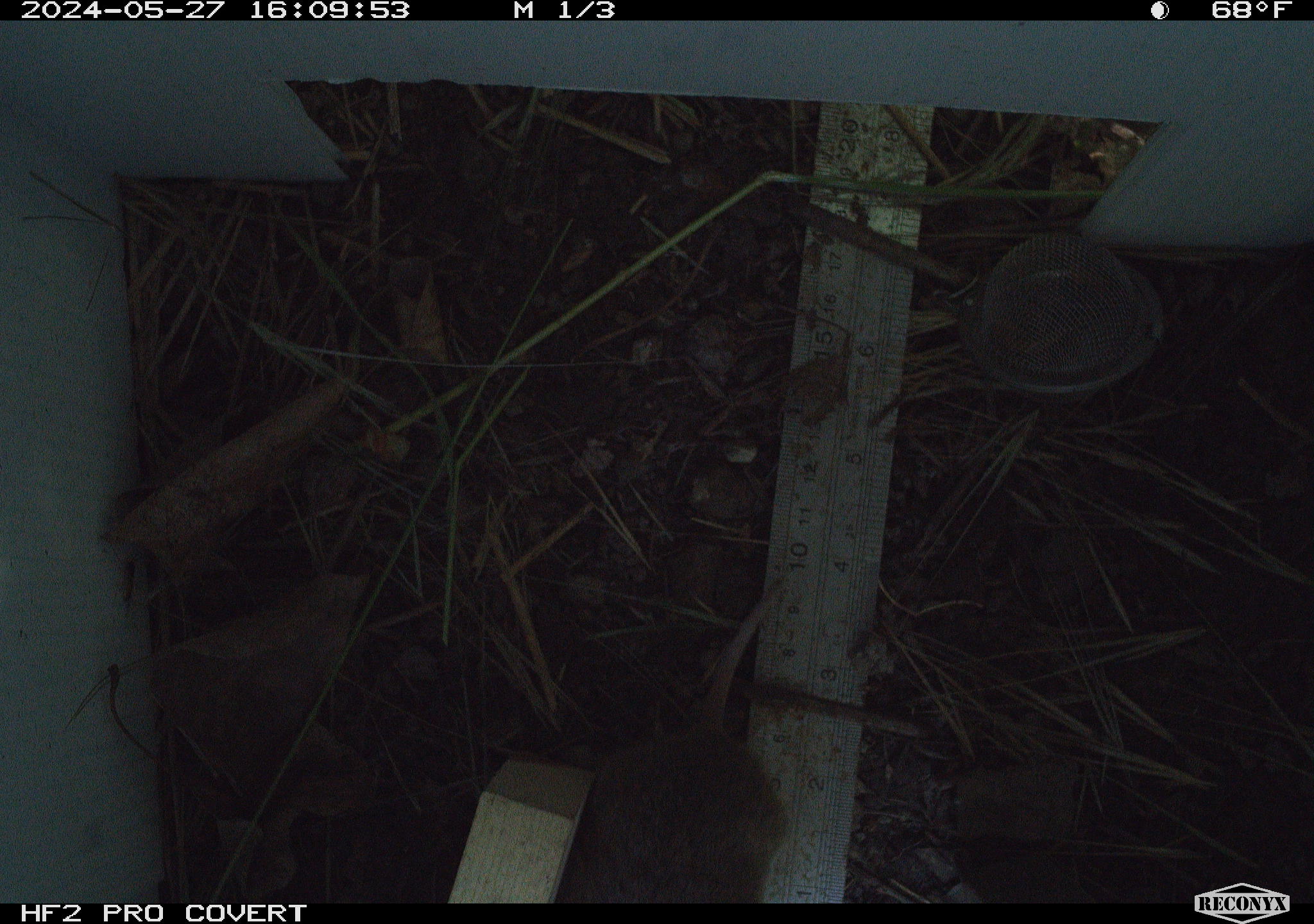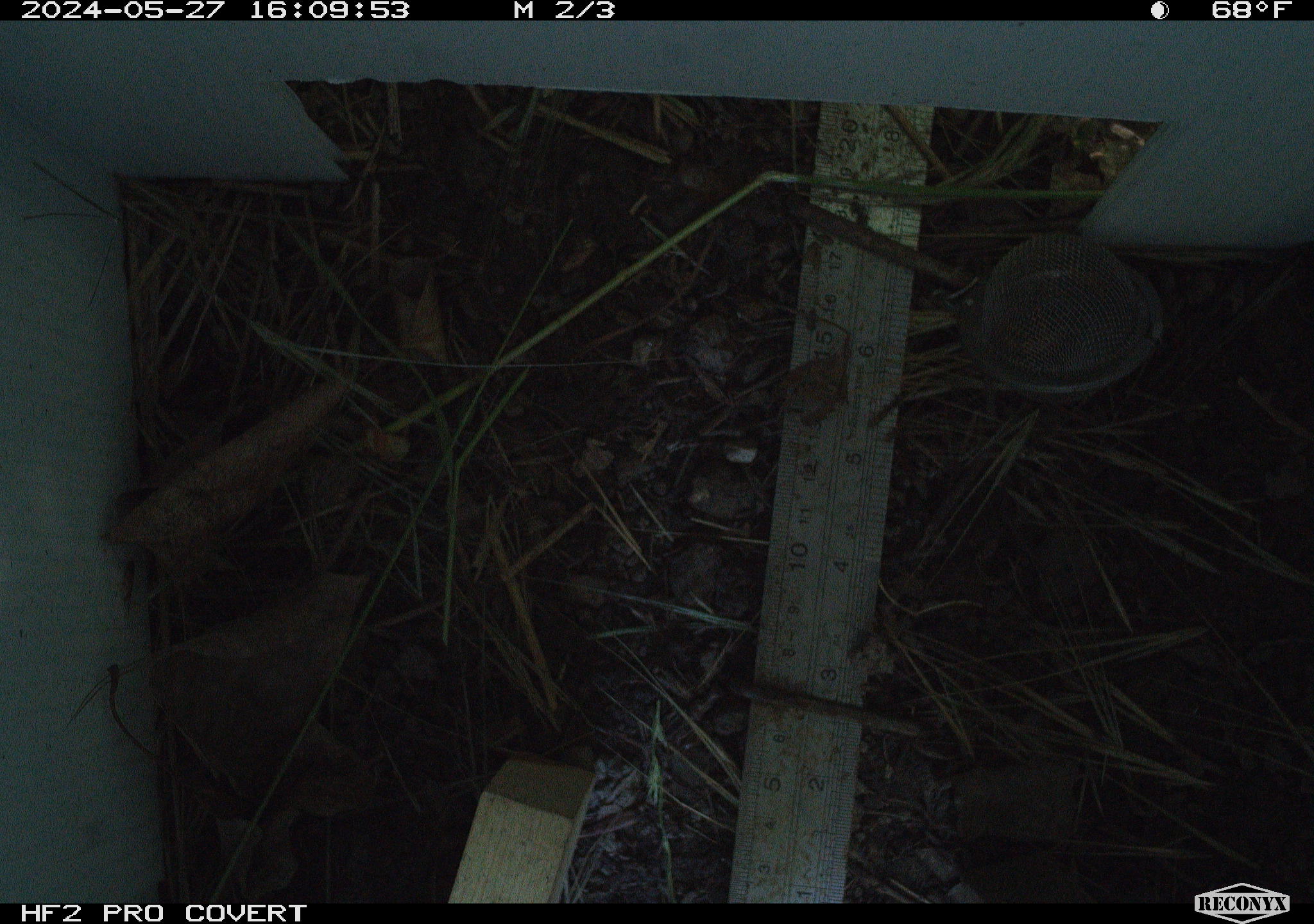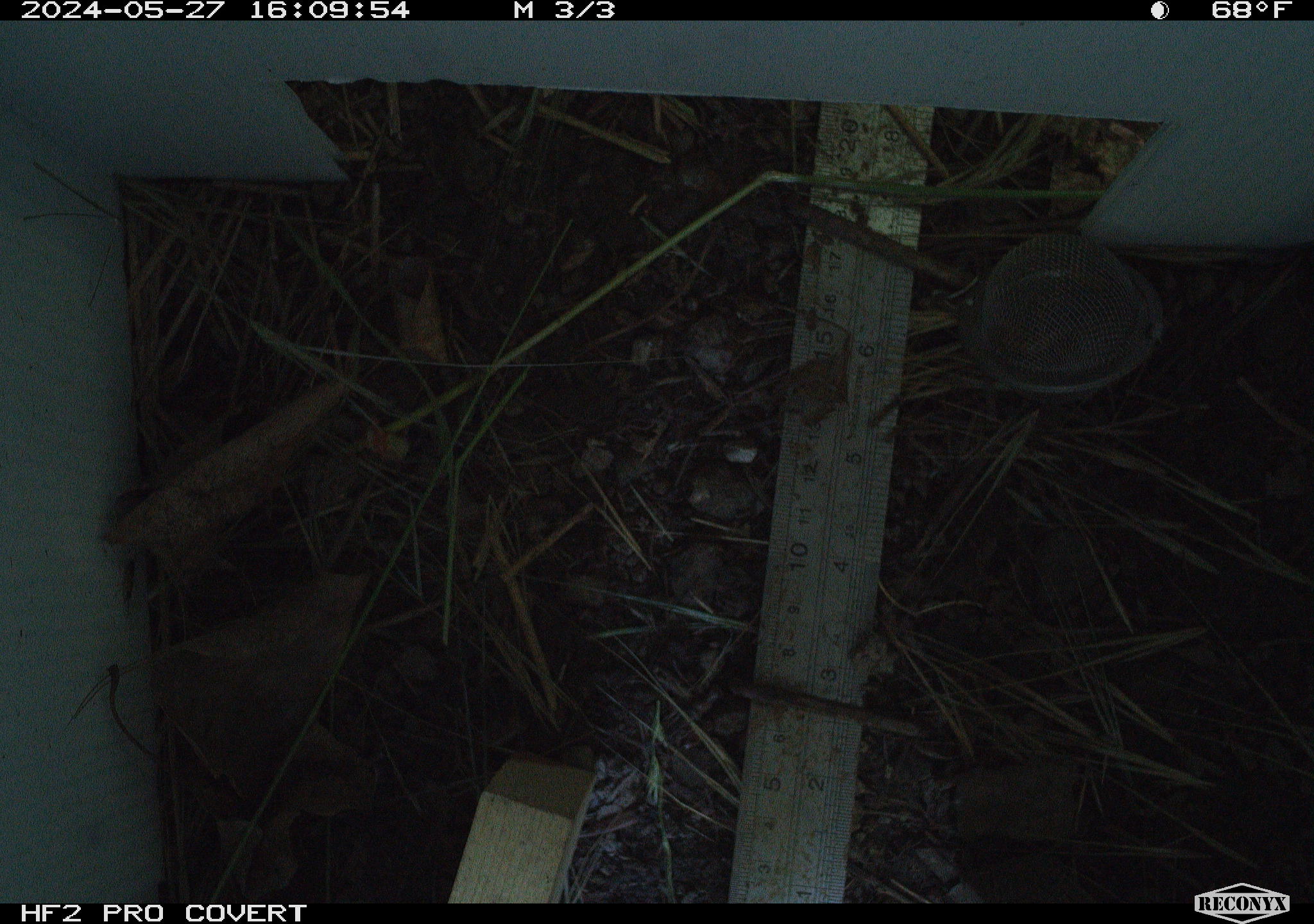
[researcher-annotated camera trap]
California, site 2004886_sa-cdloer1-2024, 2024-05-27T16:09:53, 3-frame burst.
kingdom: Animalia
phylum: Chordata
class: Mammalia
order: Rodentia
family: Cricetidae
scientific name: Arvicolinae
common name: voles, lemmings, and muskrats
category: arvicolinae subfamily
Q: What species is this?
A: Arvicolinae subfamily (voles, lemmings, and muskrats) (Arvicolinae).